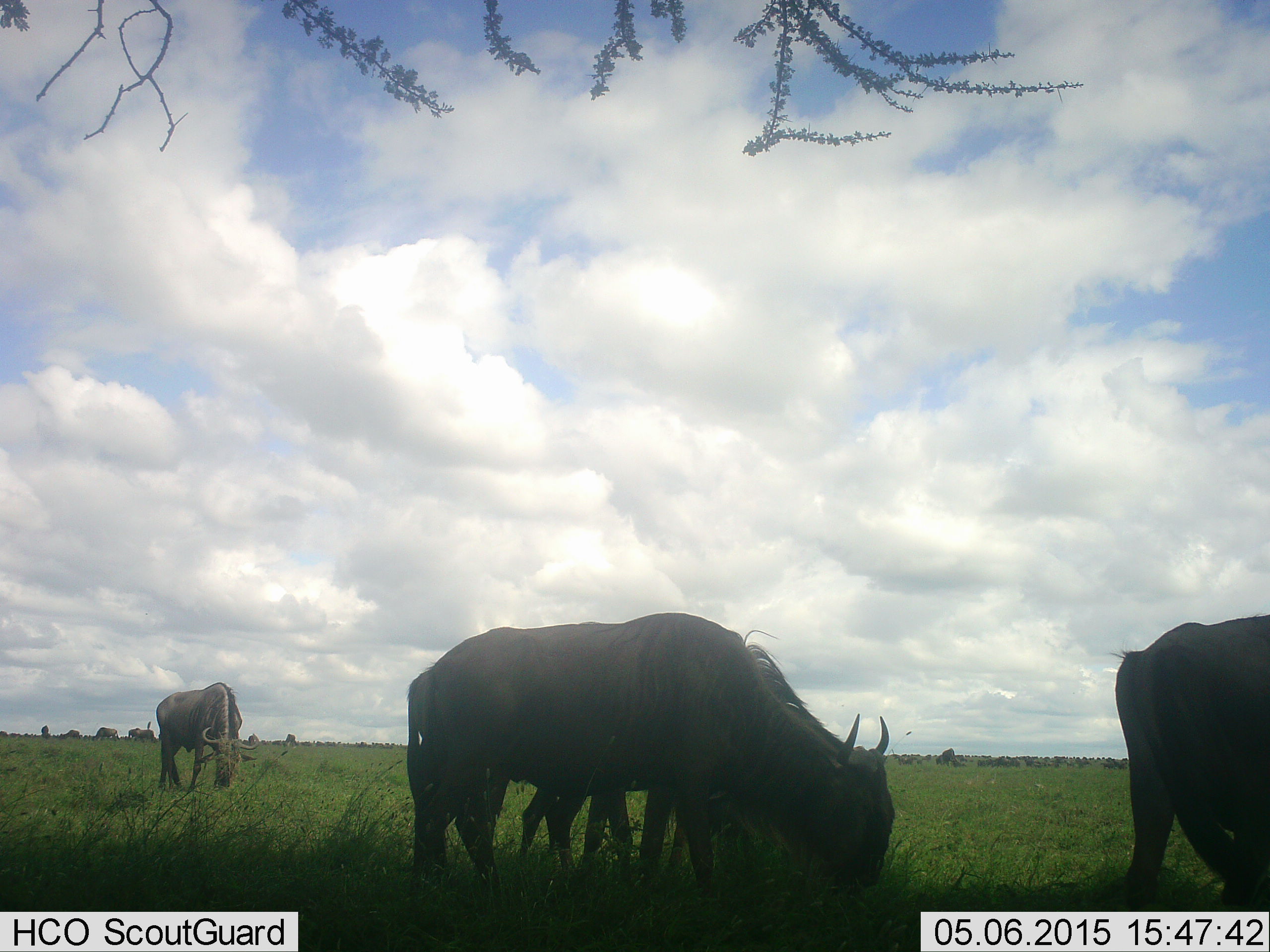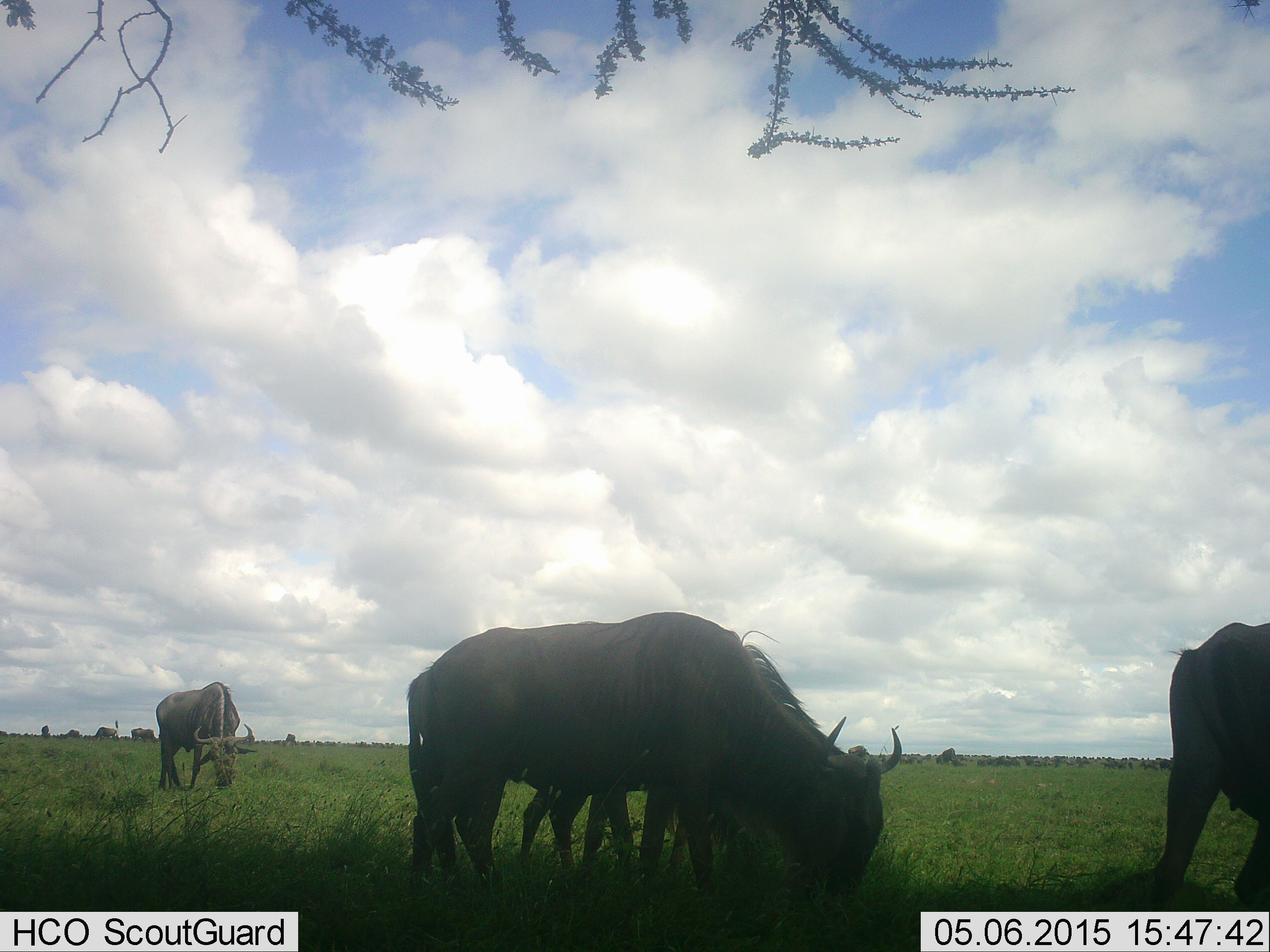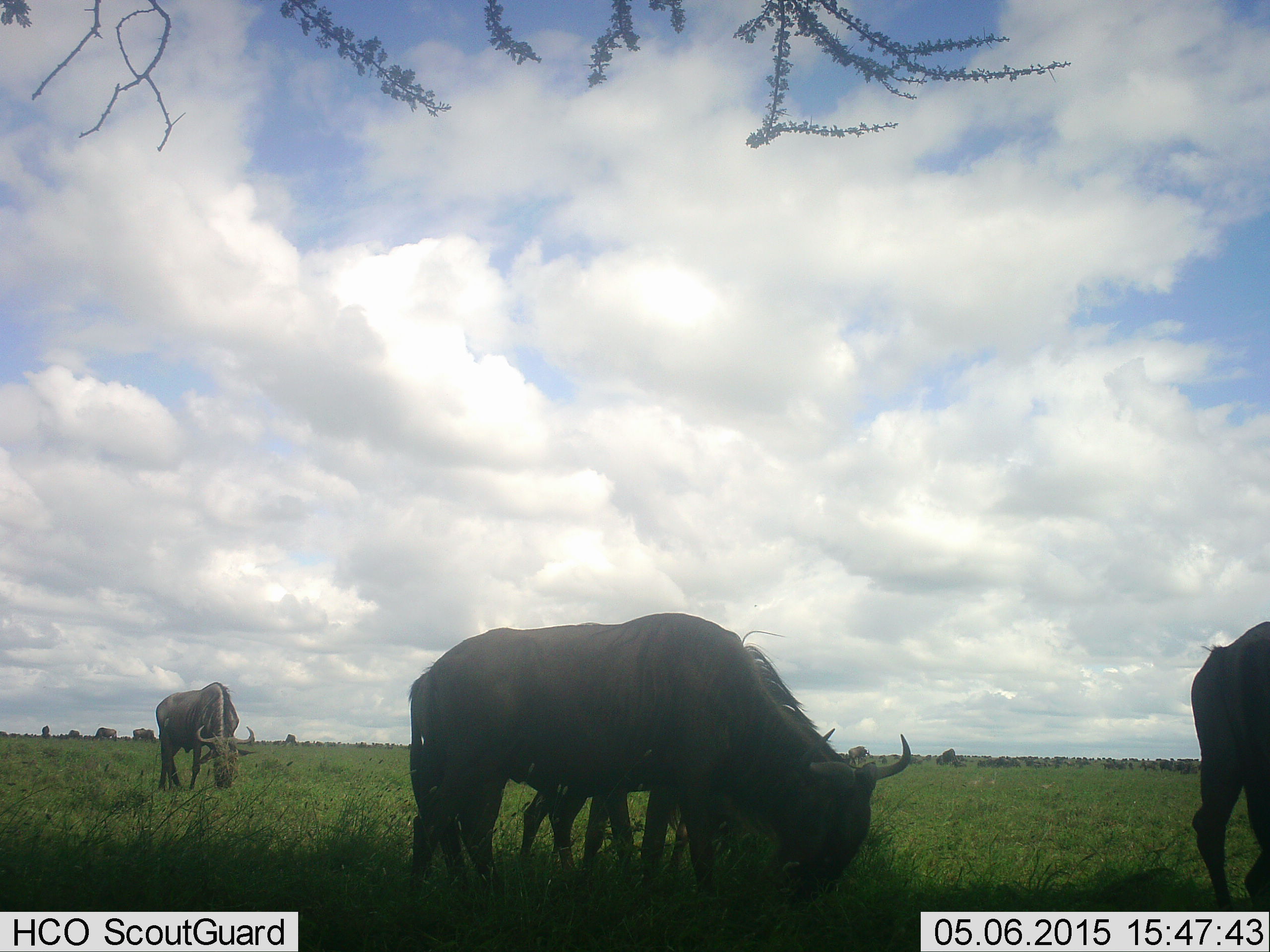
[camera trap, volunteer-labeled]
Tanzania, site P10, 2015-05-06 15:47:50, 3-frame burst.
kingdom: Animalia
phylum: Chordata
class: Mammalia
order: Artiodactyla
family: Bovidae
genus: Connochaetes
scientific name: Connochaetes taurinus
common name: blue wildebeest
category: wildebeest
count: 4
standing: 20%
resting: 0%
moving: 30%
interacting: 0%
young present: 10%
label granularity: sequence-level